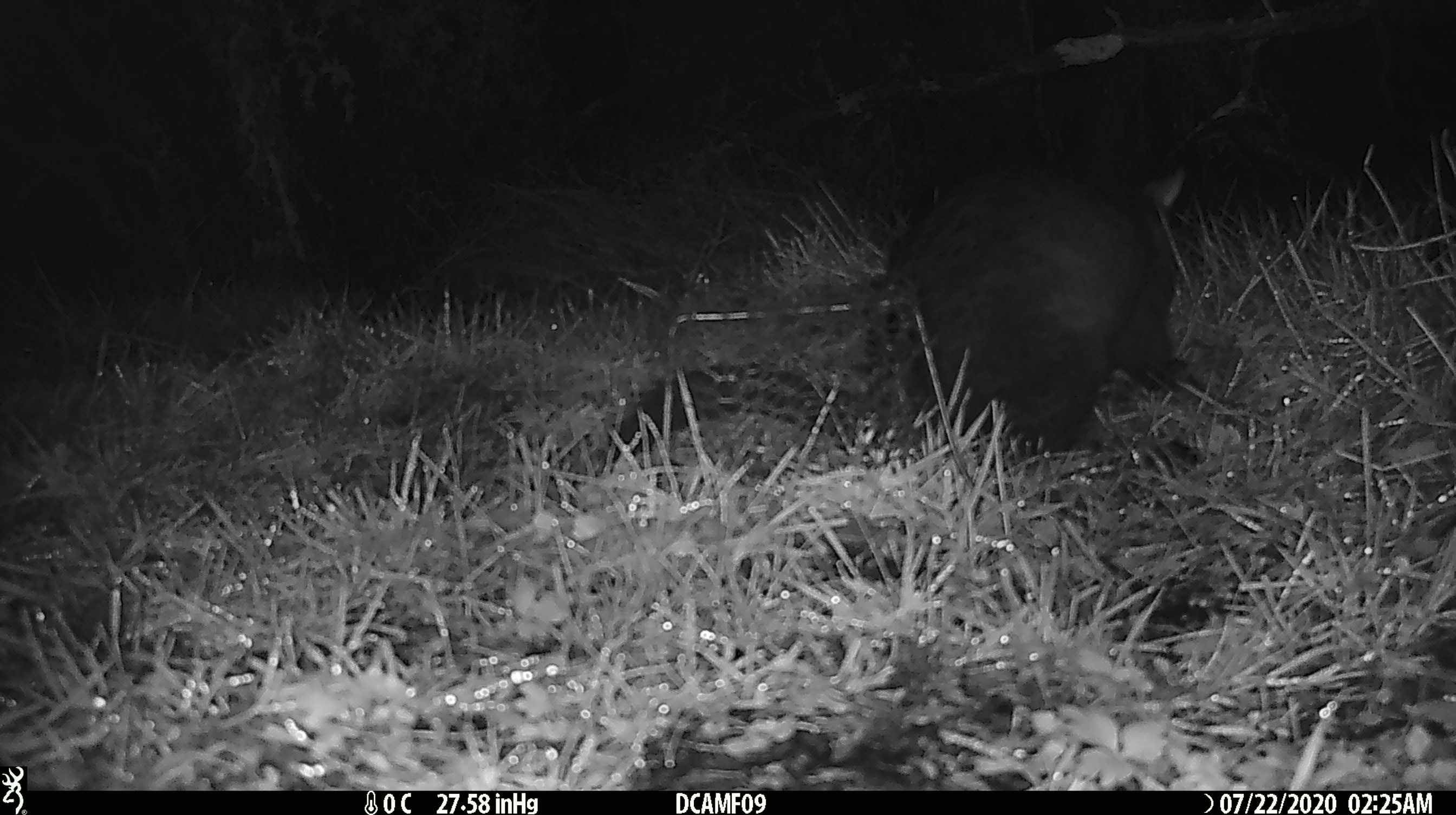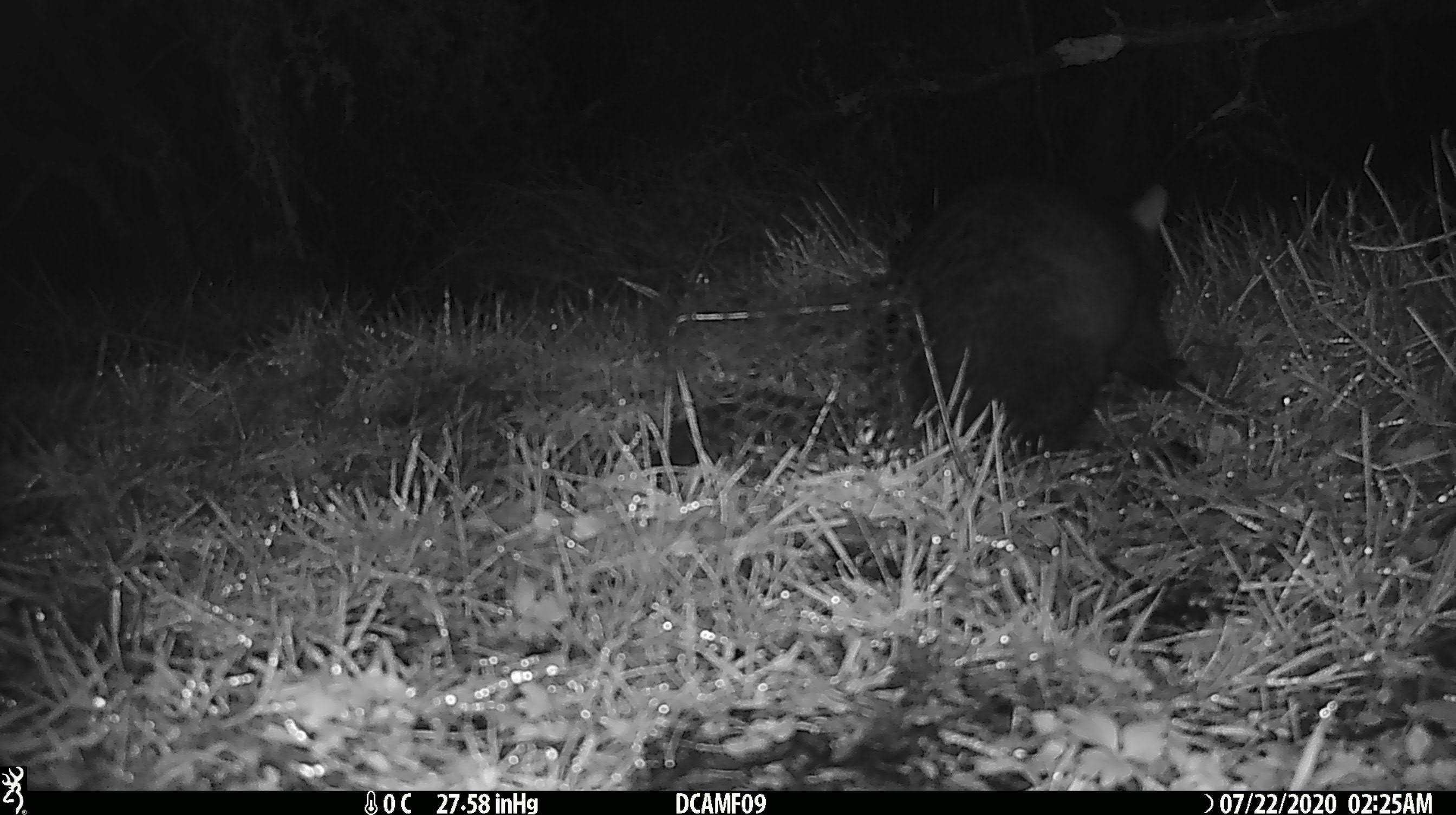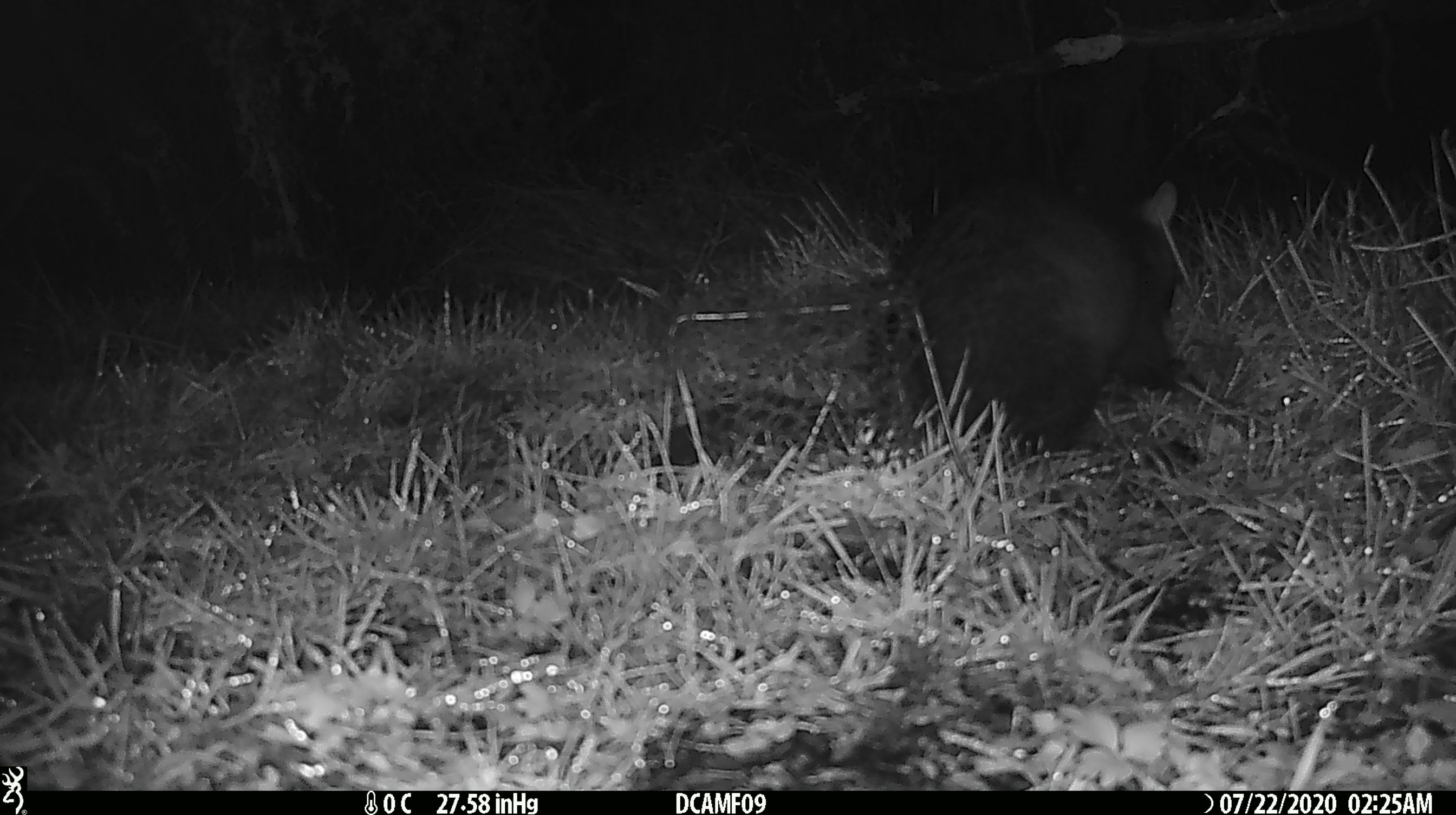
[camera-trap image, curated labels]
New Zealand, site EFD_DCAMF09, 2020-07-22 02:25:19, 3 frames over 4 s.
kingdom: Animalia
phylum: Chordata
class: Mammalia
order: Diprotodontia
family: Phalangeridae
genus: Trichosurus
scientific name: Trichosurus vulpecula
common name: common brushtail possum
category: possum